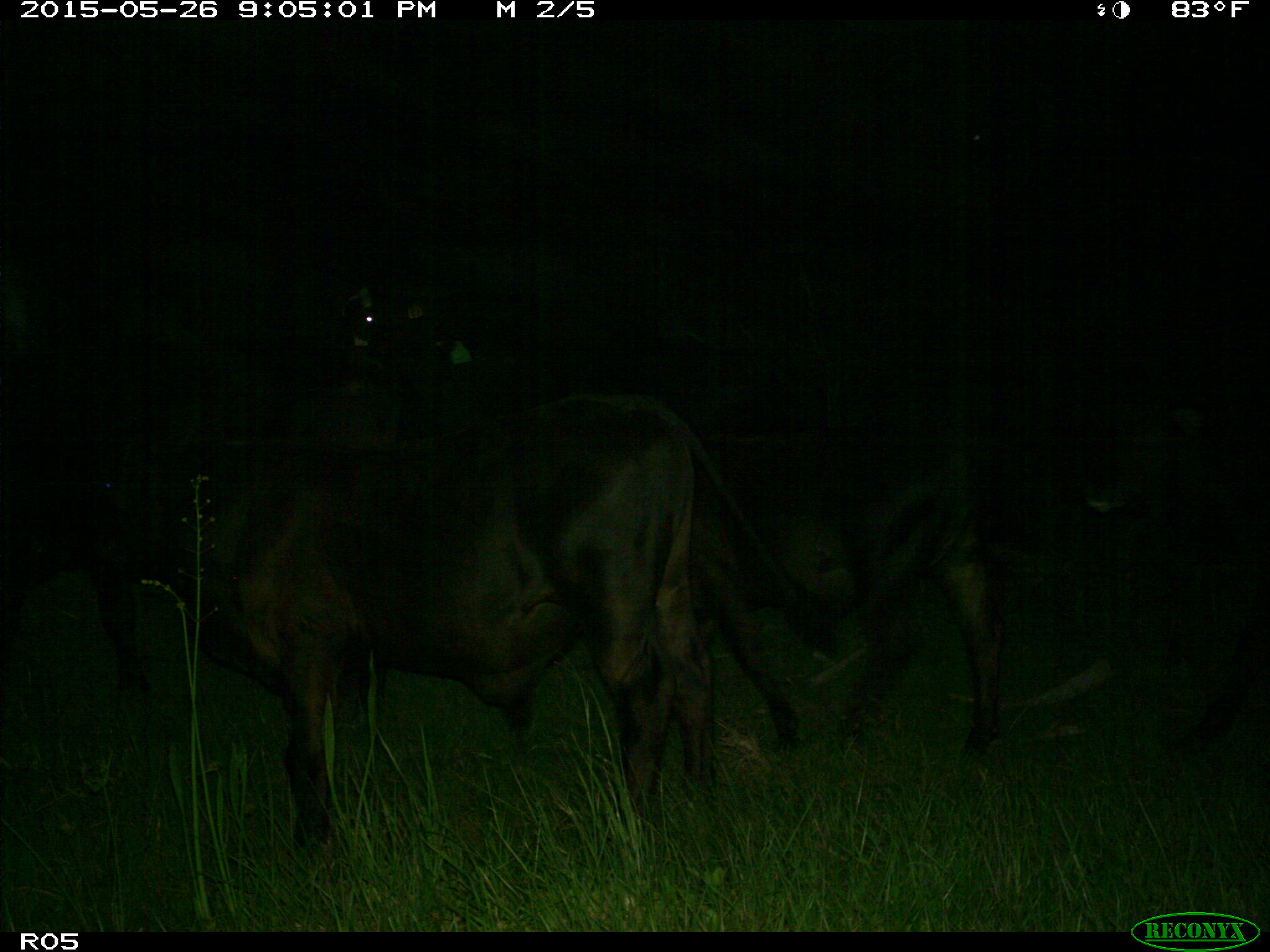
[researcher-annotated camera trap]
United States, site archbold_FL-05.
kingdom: Animalia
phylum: Chordata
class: Mammalia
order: Artiodactyla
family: Bovidae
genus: Bos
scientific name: Bos taurus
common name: domestic cow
Bos taurus (domestic cow).